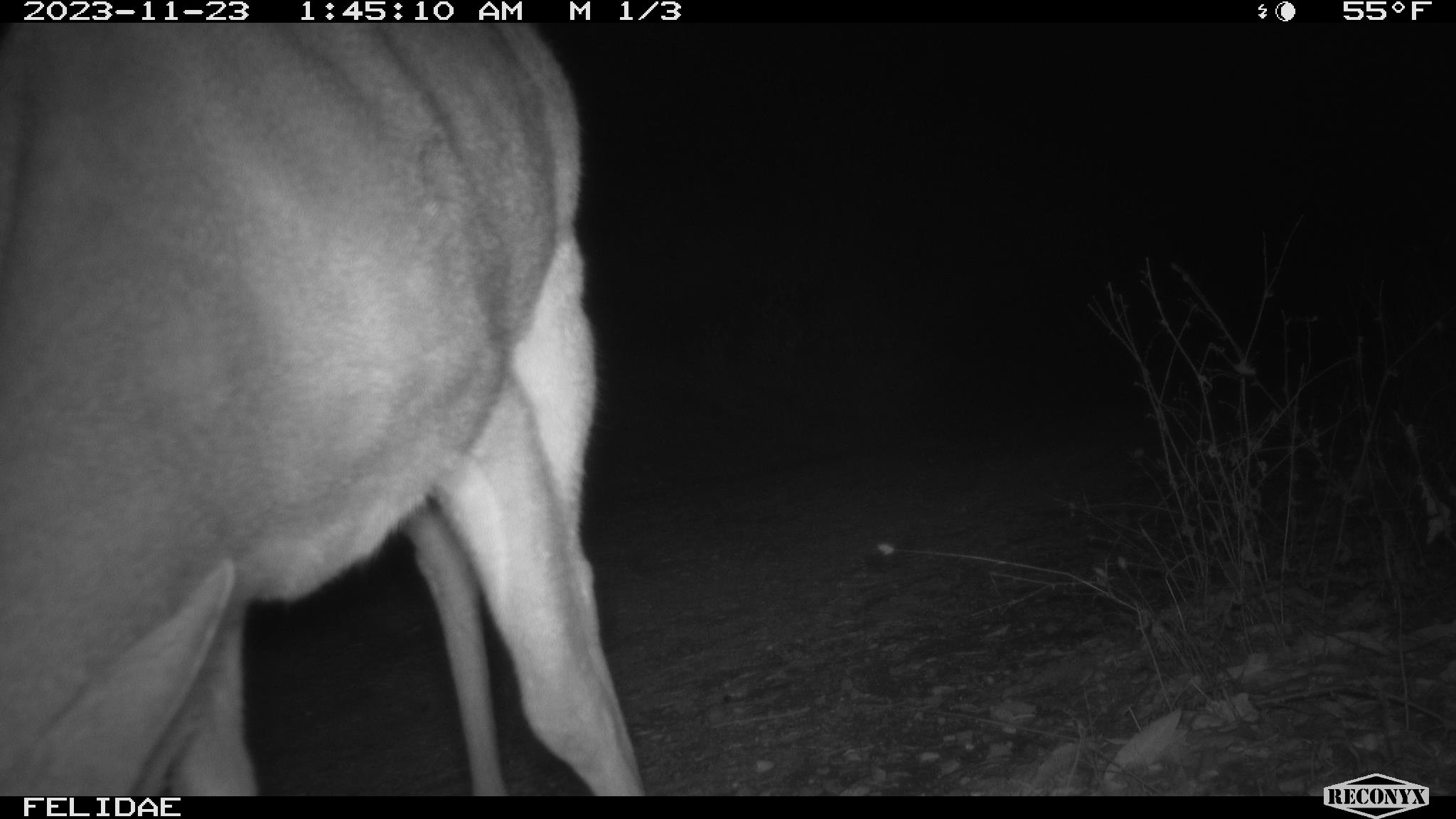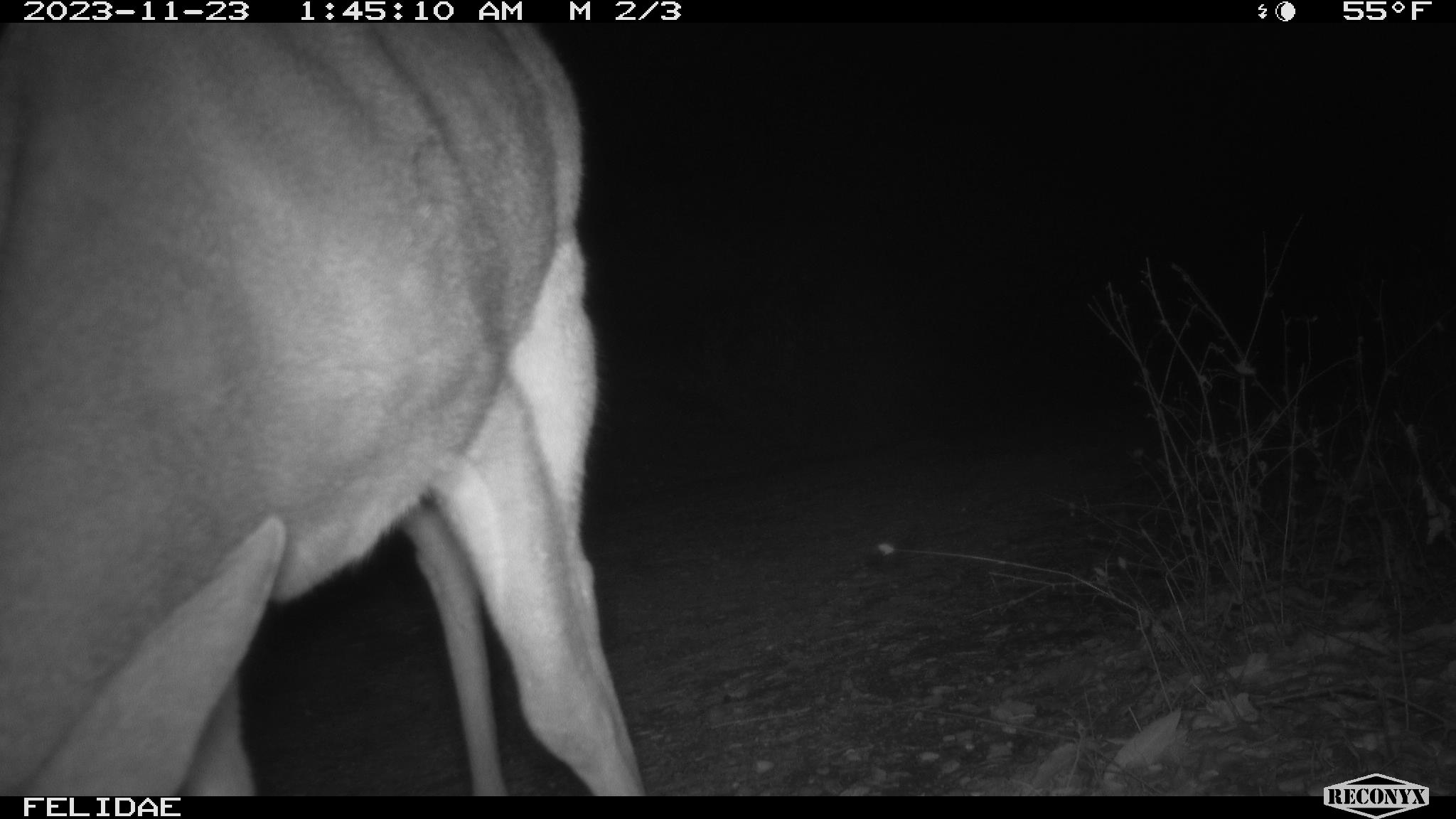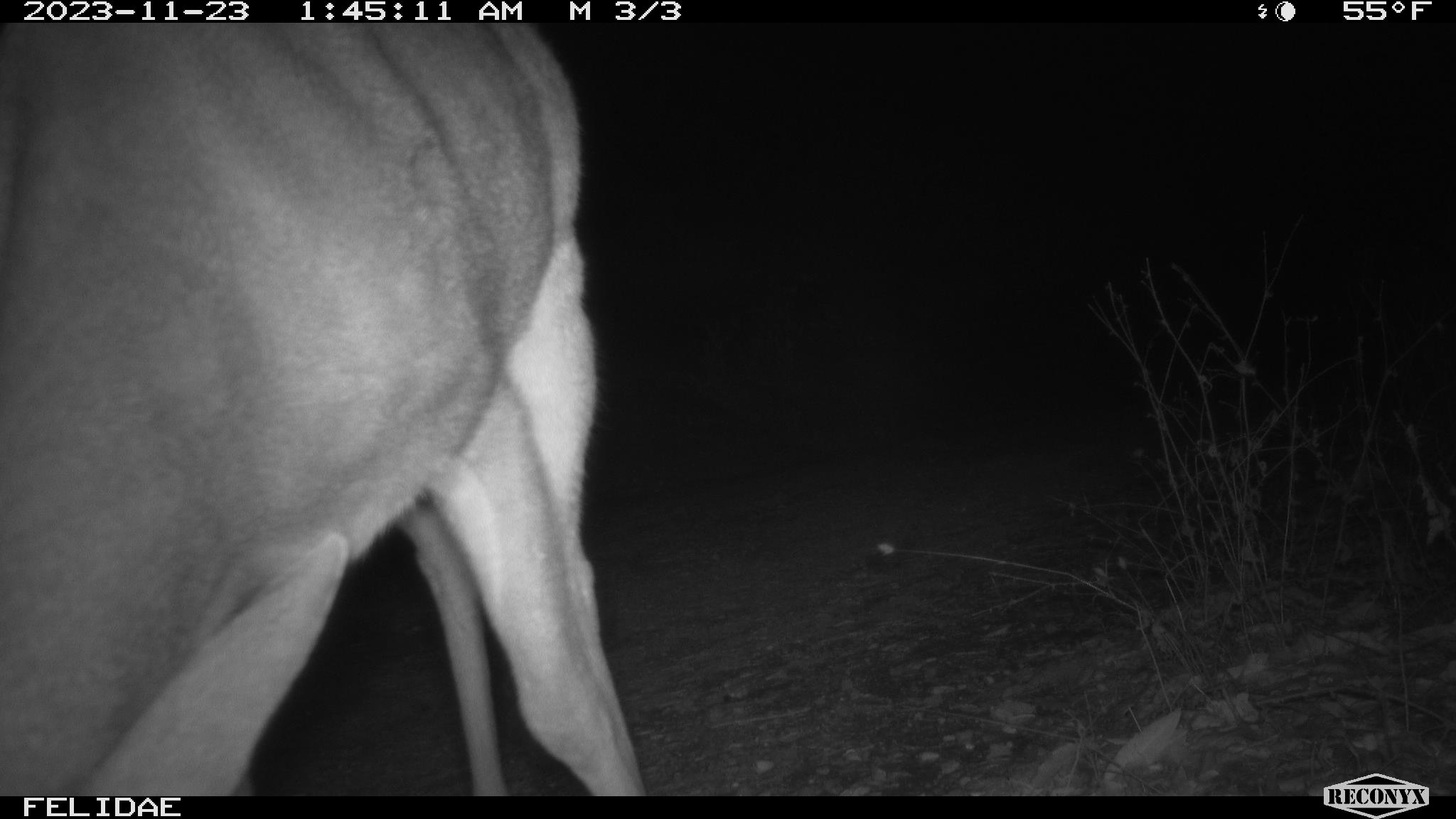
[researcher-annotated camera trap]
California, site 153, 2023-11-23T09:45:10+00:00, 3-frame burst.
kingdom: Animalia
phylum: Chordata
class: Mammalia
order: Artiodactyla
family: Cervidae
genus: Odocoileus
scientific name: Odocoileus hemionus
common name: mule deer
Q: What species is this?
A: Mule deer (Odocoileus hemionus).